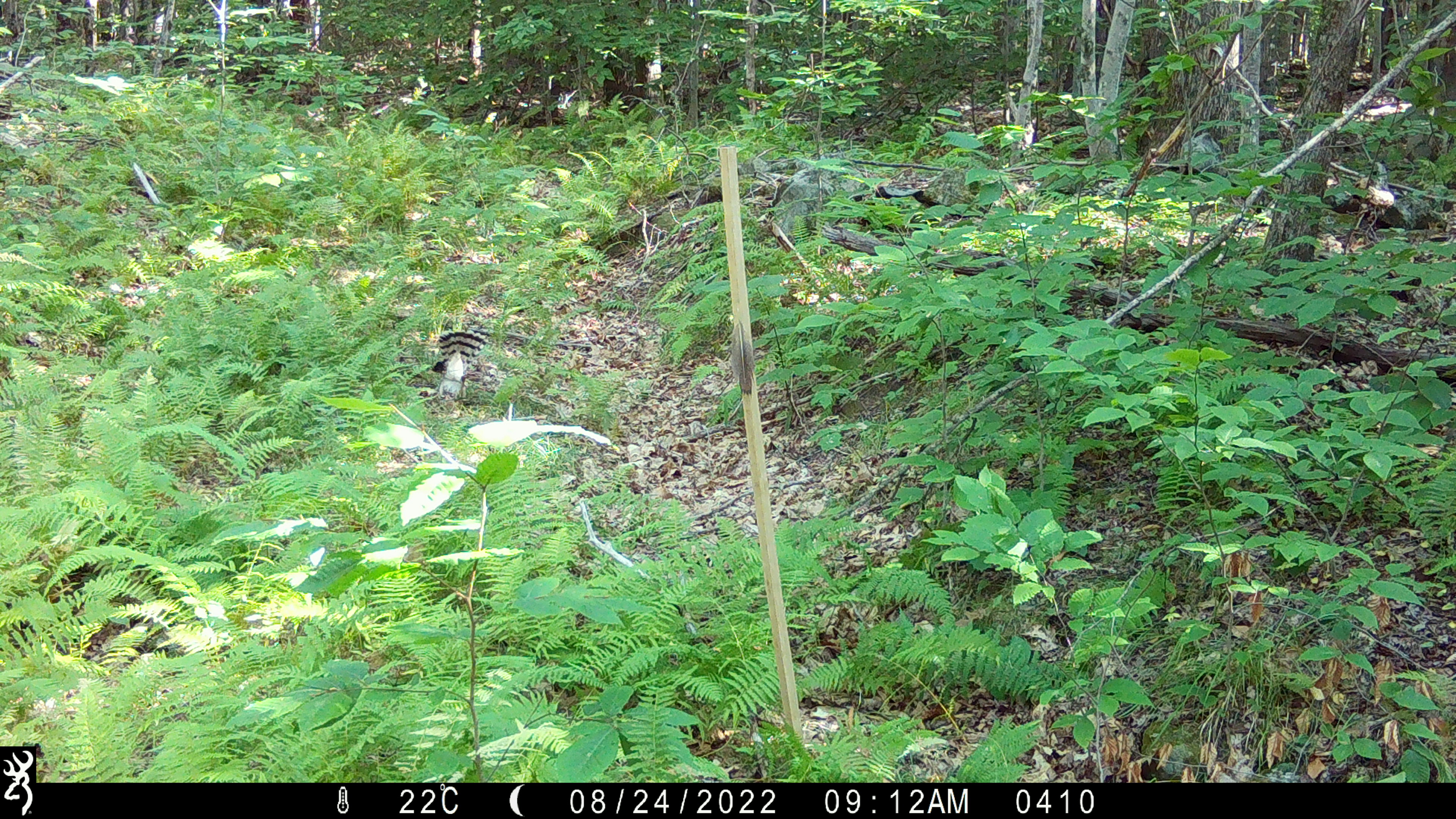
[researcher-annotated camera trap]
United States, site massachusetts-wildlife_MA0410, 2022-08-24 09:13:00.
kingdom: Animalia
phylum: Chordata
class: Aves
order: Accipitriformes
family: Accipitridae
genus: Accipiter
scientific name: Accipiter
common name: accipiters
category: accipiter sp.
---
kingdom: Animalia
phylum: Chordata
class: Aves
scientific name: Aves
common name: bird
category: bird sp.